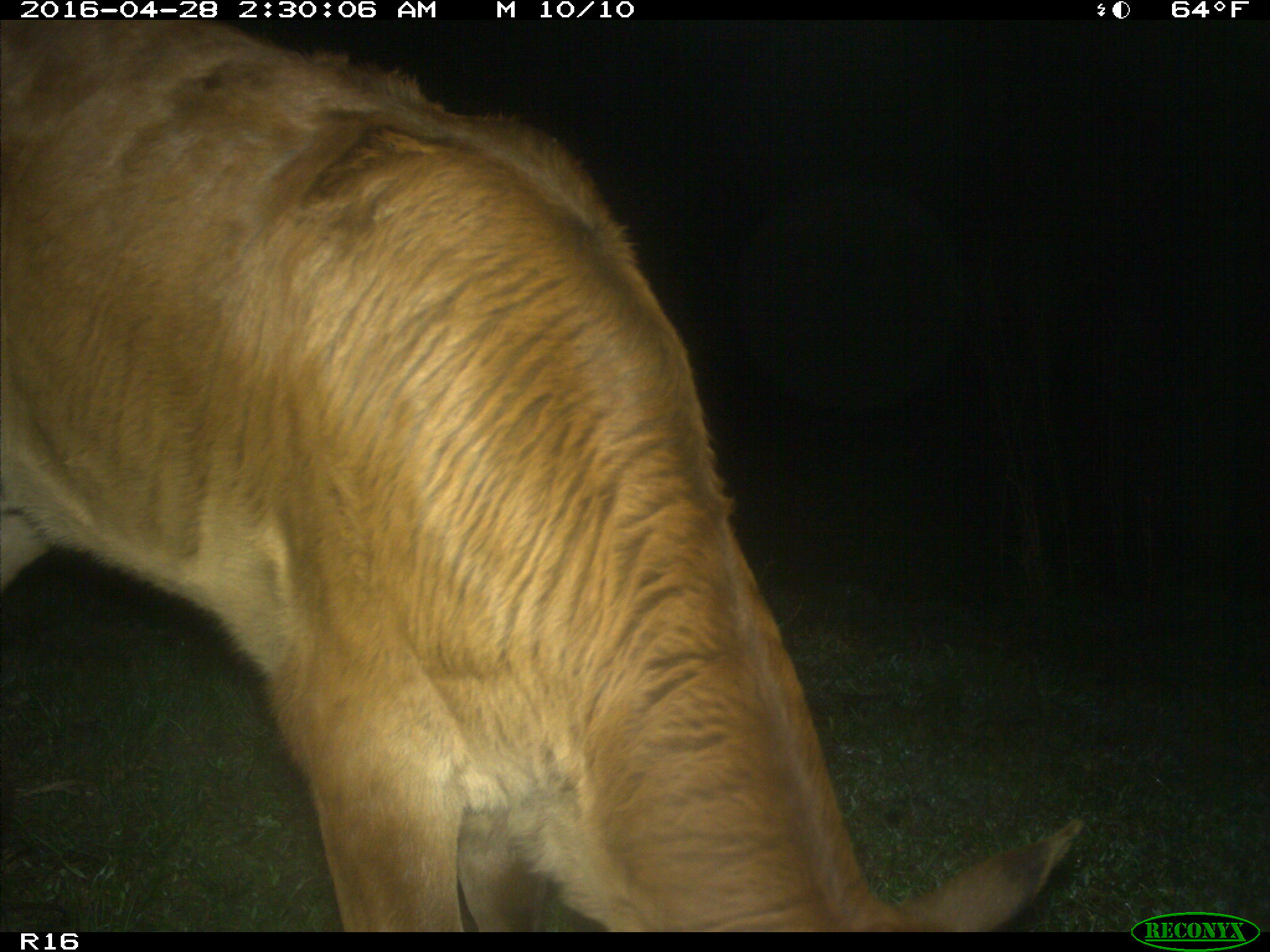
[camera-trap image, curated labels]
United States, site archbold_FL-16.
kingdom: Animalia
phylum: Chordata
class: Mammalia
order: Artiodactyla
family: Bovidae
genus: Bos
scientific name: Bos taurus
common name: domestic cow